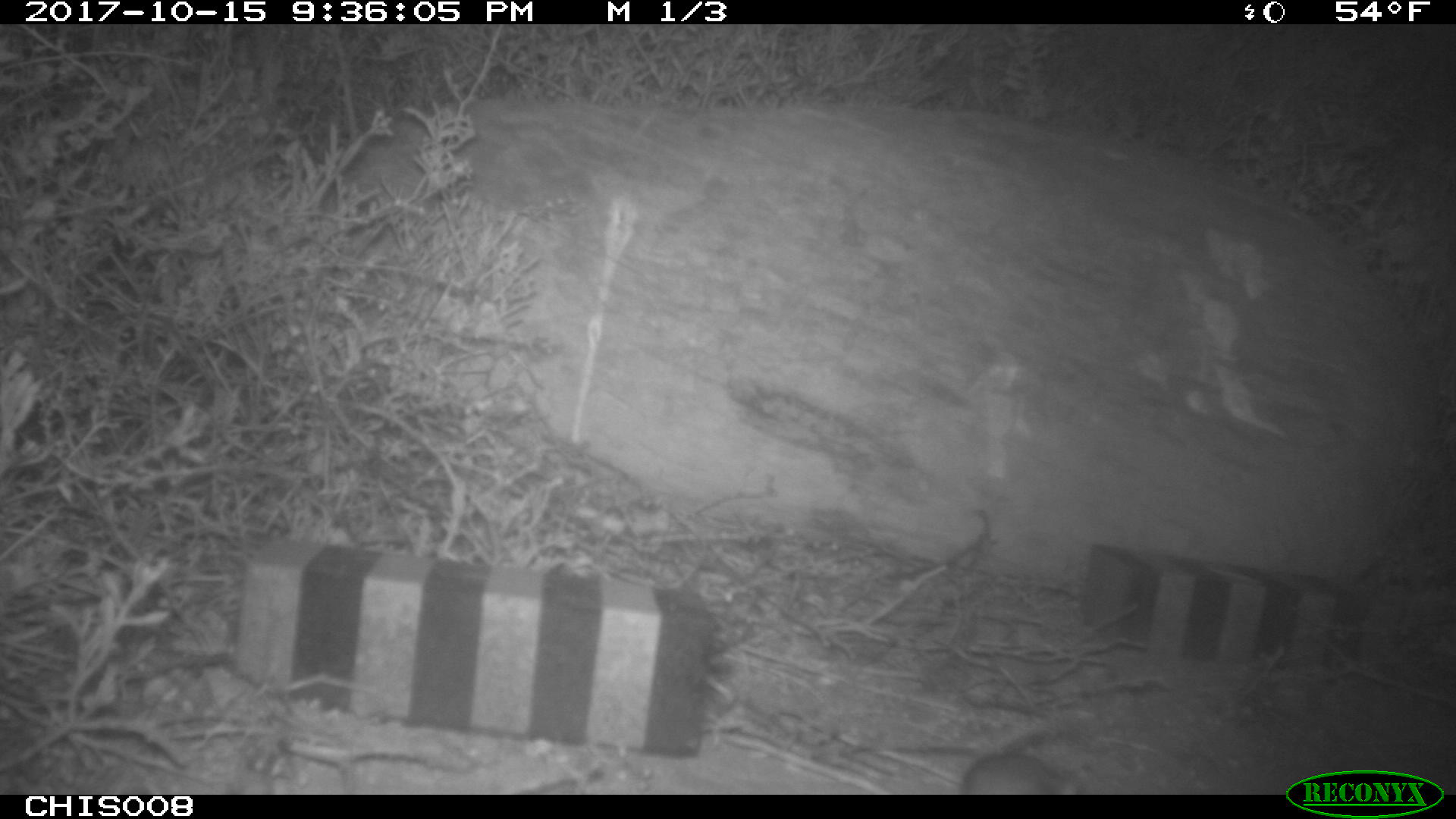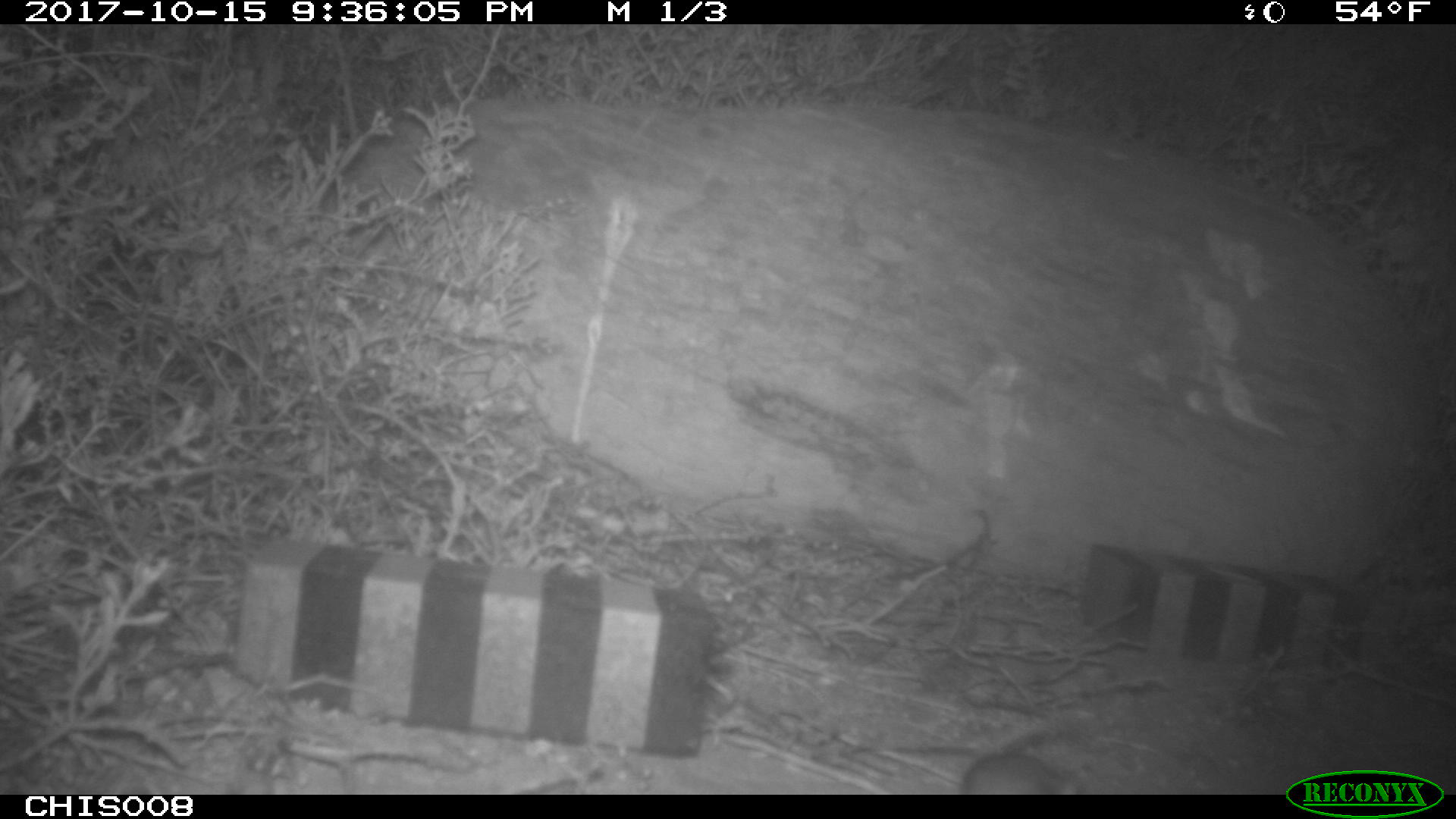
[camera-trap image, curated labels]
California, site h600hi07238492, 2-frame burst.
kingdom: Animalia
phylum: Chordata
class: Mammalia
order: Rodentia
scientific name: Rodentia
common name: rodent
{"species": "rodent (Rodentia)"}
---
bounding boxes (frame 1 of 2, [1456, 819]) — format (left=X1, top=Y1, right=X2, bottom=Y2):
rodent: (left=960, top=728, right=1084, bottom=793)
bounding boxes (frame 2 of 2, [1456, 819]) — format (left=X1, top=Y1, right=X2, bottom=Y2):
rodent: (left=963, top=734, right=1084, bottom=794)